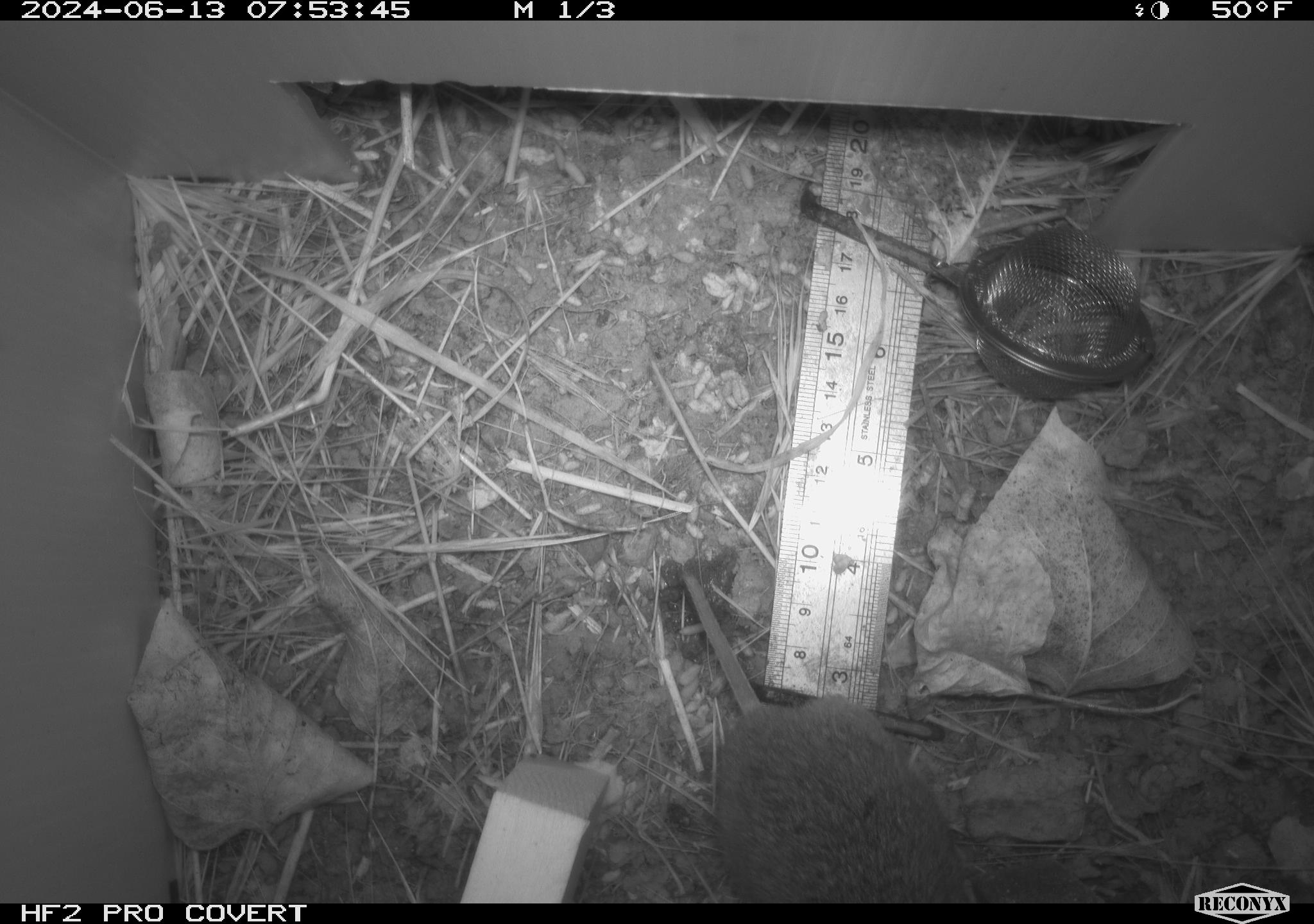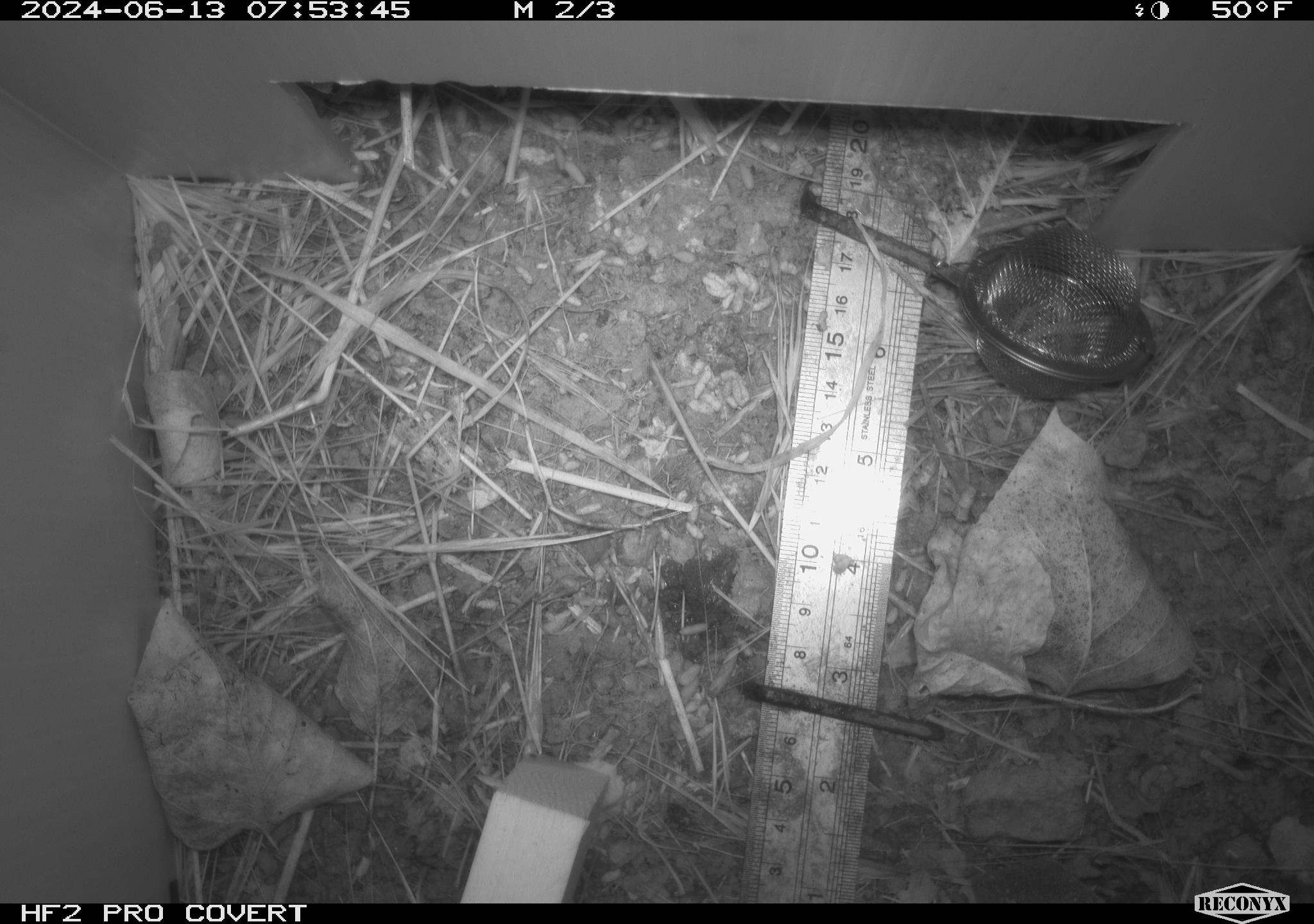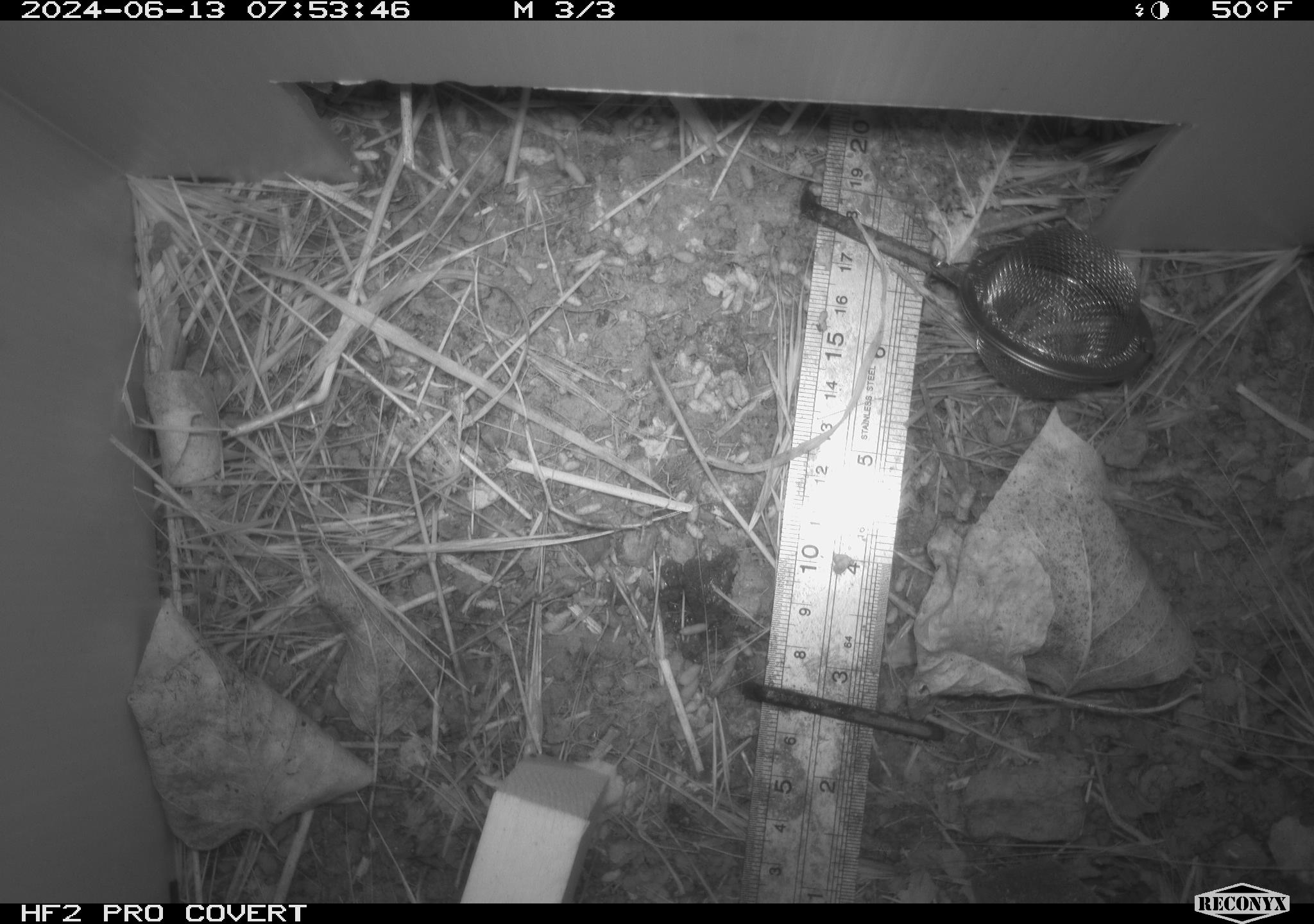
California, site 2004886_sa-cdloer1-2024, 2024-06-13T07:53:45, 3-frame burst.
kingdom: Animalia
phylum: Chordata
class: Mammalia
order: Rodentia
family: Cricetidae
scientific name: Arvicolinae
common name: voles, lemmings, and muskrats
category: arvicolinae subfamily